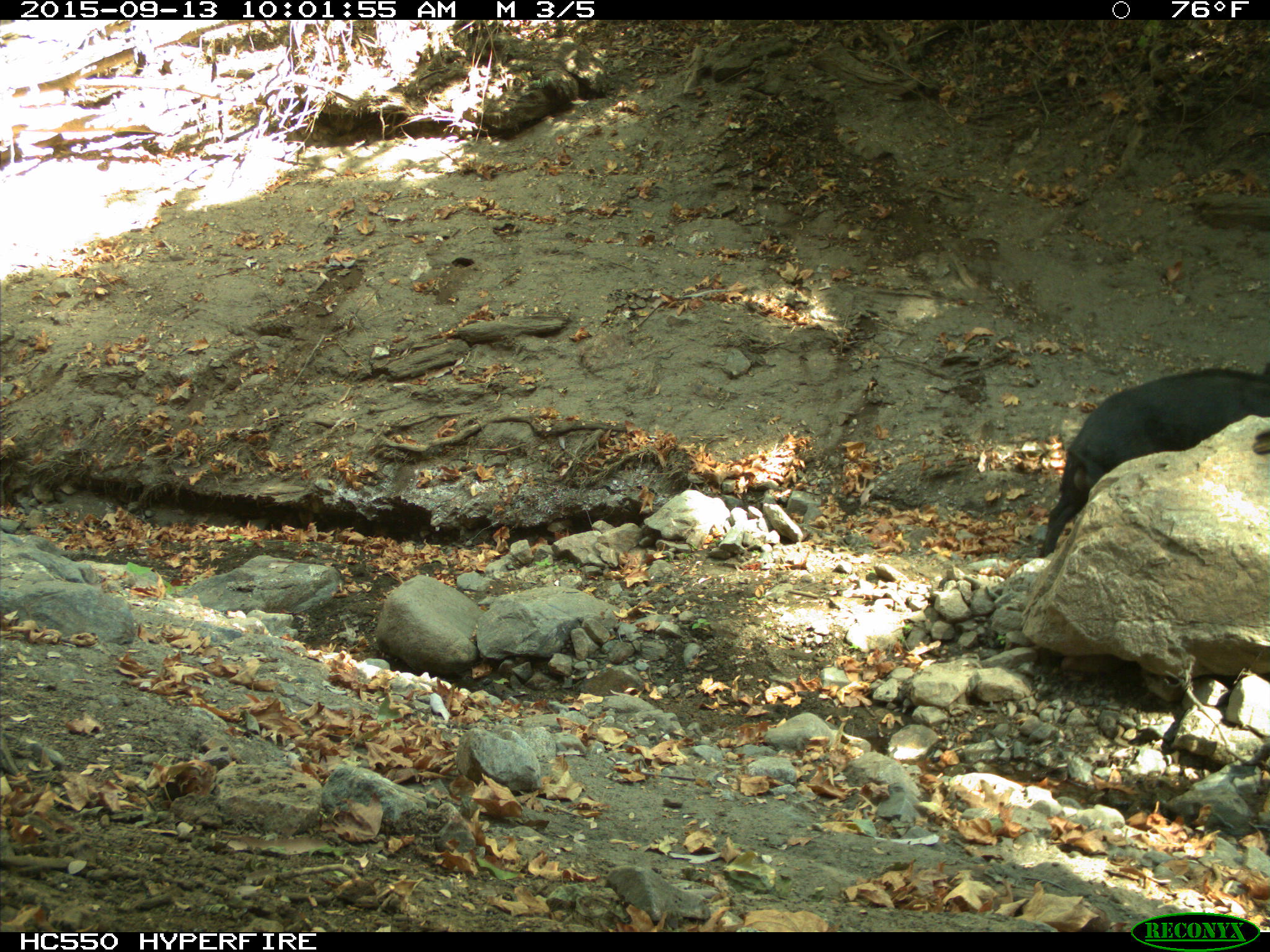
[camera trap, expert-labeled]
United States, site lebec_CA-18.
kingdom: Animalia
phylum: Chordata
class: Mammalia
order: Artiodactyla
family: Suidae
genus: Sus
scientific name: Sus scrofa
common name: wild boar